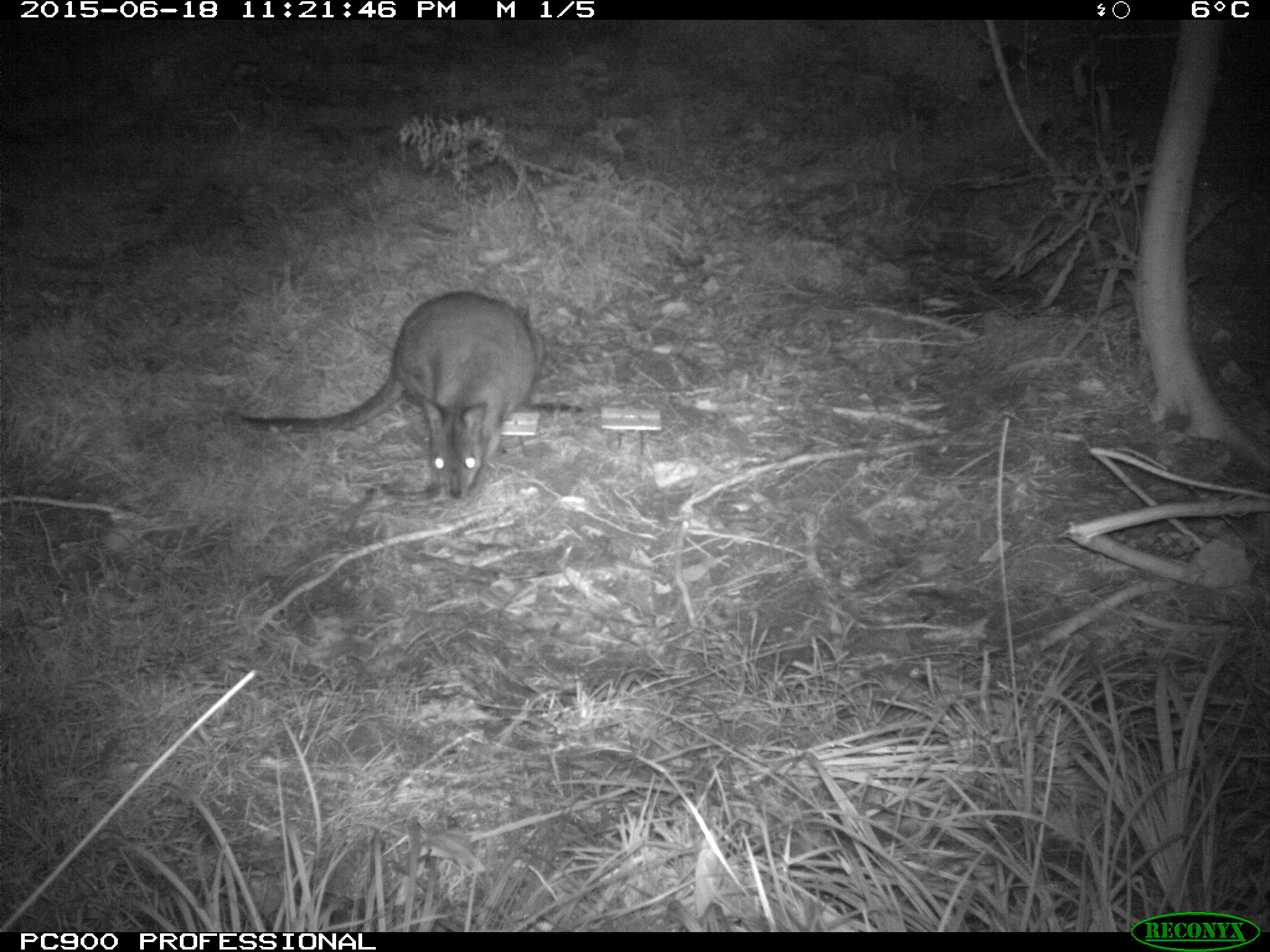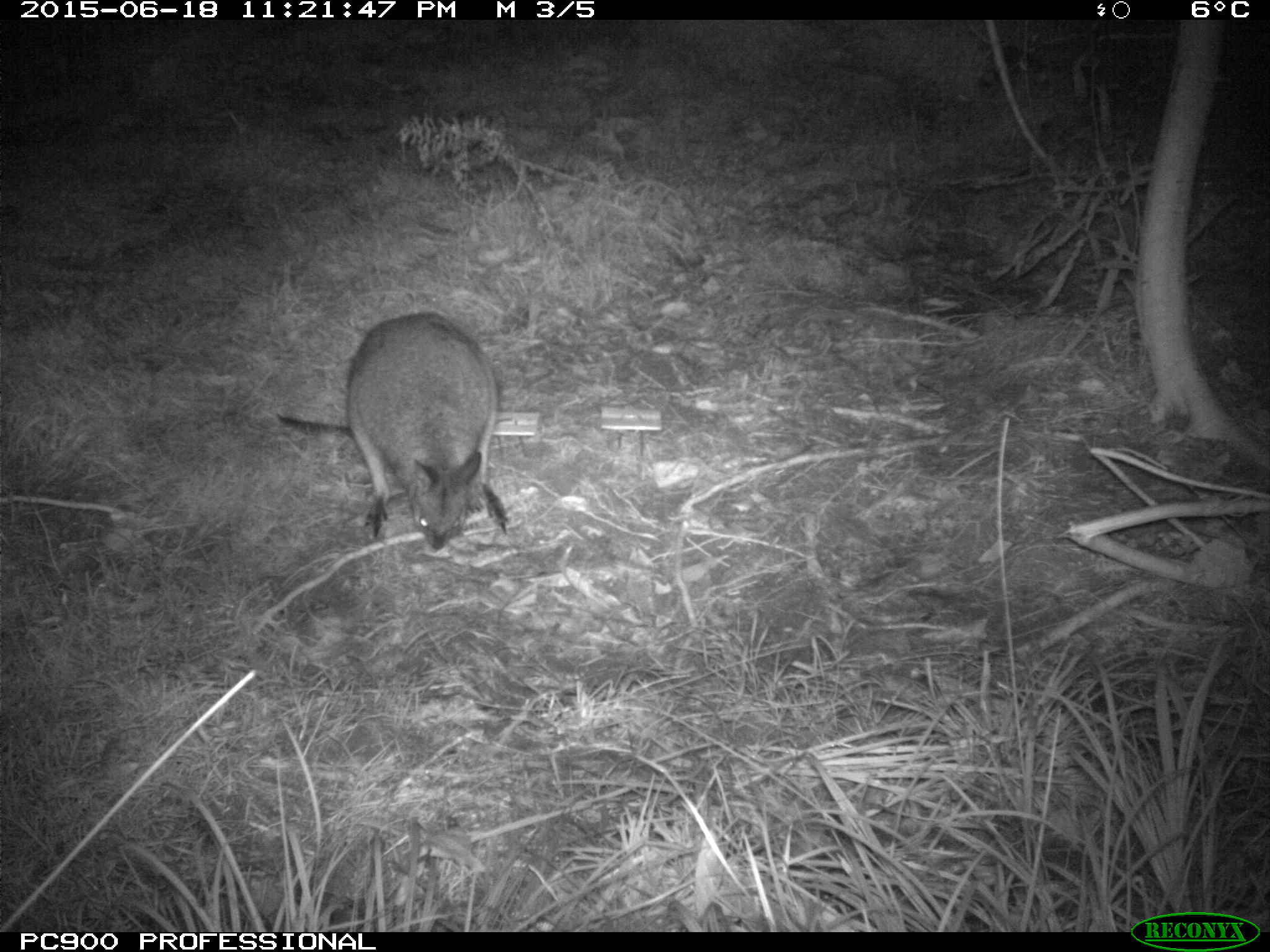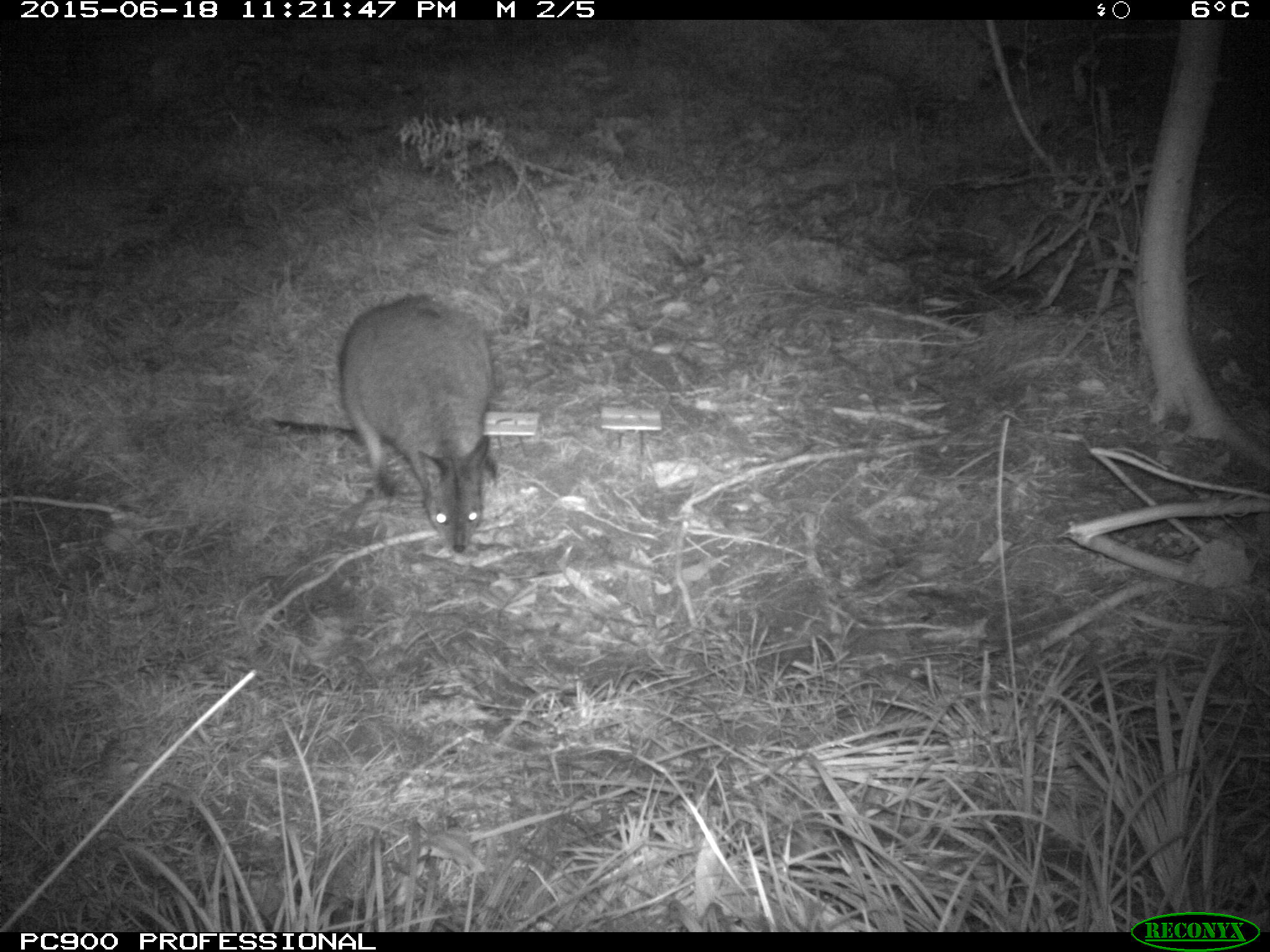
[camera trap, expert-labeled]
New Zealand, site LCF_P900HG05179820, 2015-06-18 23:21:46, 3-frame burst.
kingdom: Animalia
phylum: Chordata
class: Mammalia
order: Diprotodontia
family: Macropodidae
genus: Notamacropus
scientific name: Notamacropus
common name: wallaby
Wallaby (Notamacropus).